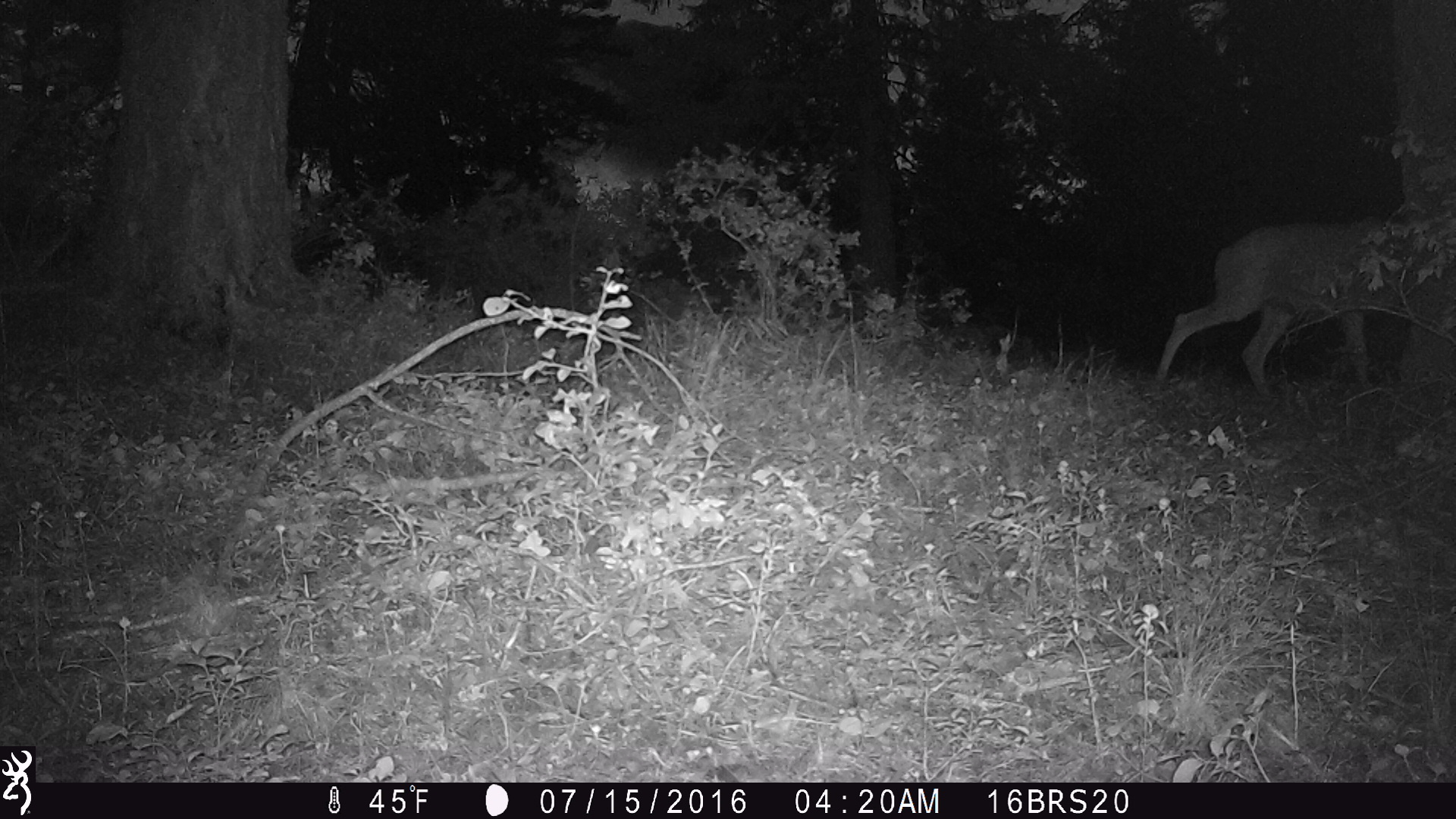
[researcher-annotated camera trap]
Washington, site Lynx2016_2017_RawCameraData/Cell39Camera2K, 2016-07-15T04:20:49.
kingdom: Animalia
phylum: Chordata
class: Mammalia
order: Artiodactyla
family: Cervidae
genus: Odocoileus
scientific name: Odocoileus hemionus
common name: mule deer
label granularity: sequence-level